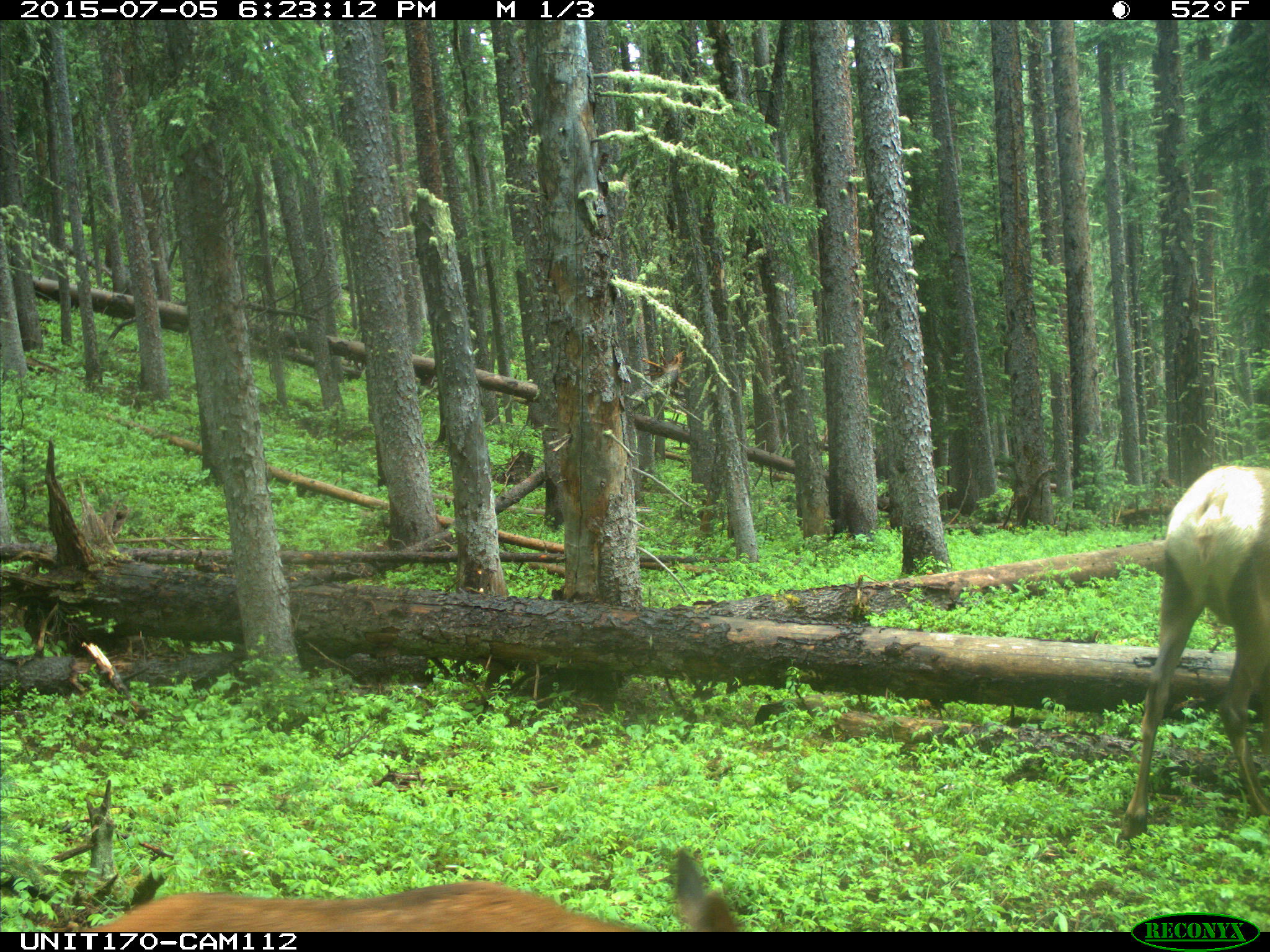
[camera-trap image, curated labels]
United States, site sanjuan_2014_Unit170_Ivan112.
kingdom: Animalia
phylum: Chordata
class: Mammalia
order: Artiodactyla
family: Cervidae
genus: Cervus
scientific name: Cervus elaphus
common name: red deer